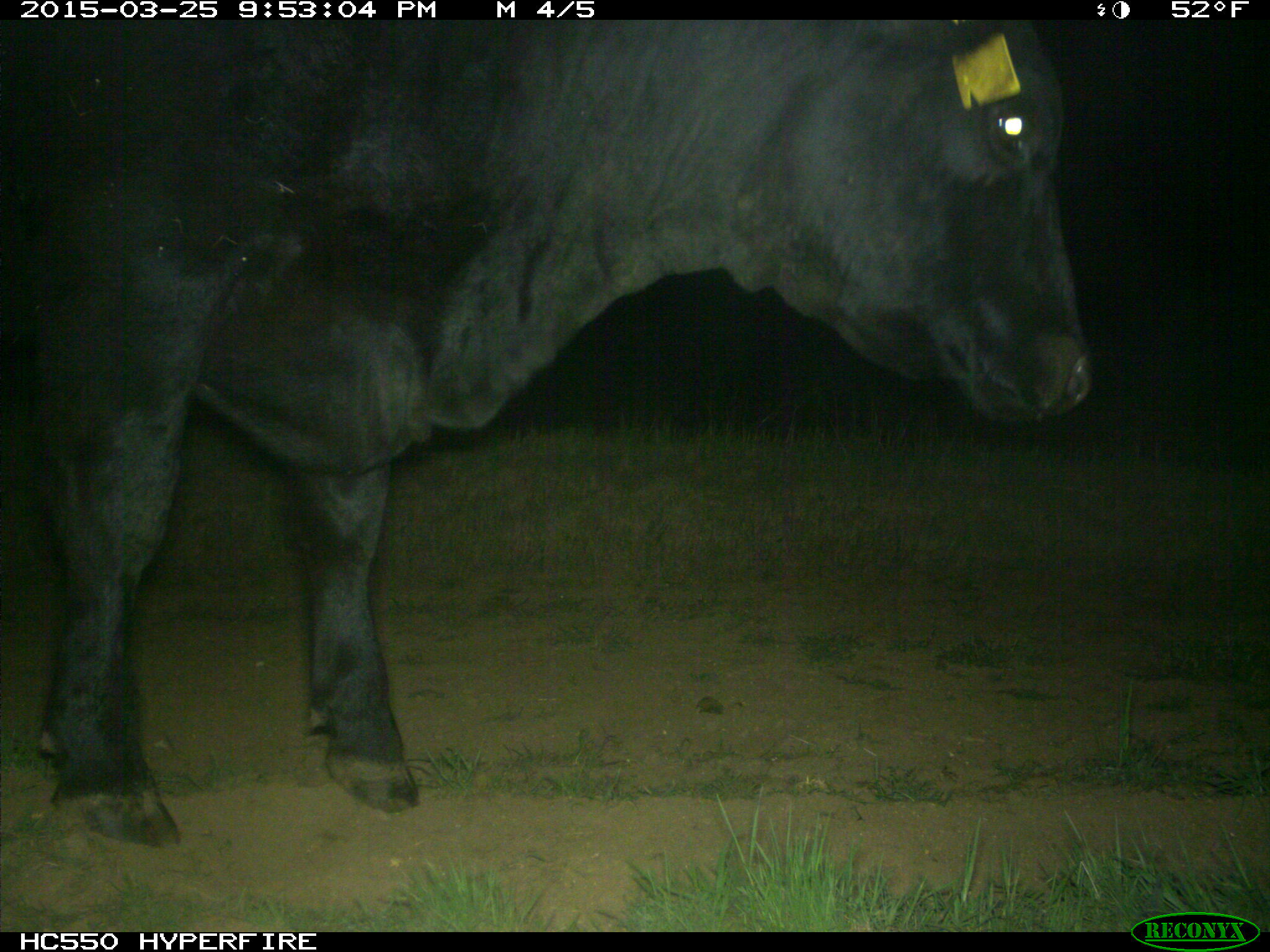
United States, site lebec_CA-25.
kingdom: Animalia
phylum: Chordata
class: Mammalia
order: Artiodactyla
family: Bovidae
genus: Bos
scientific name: Bos taurus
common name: domestic cow